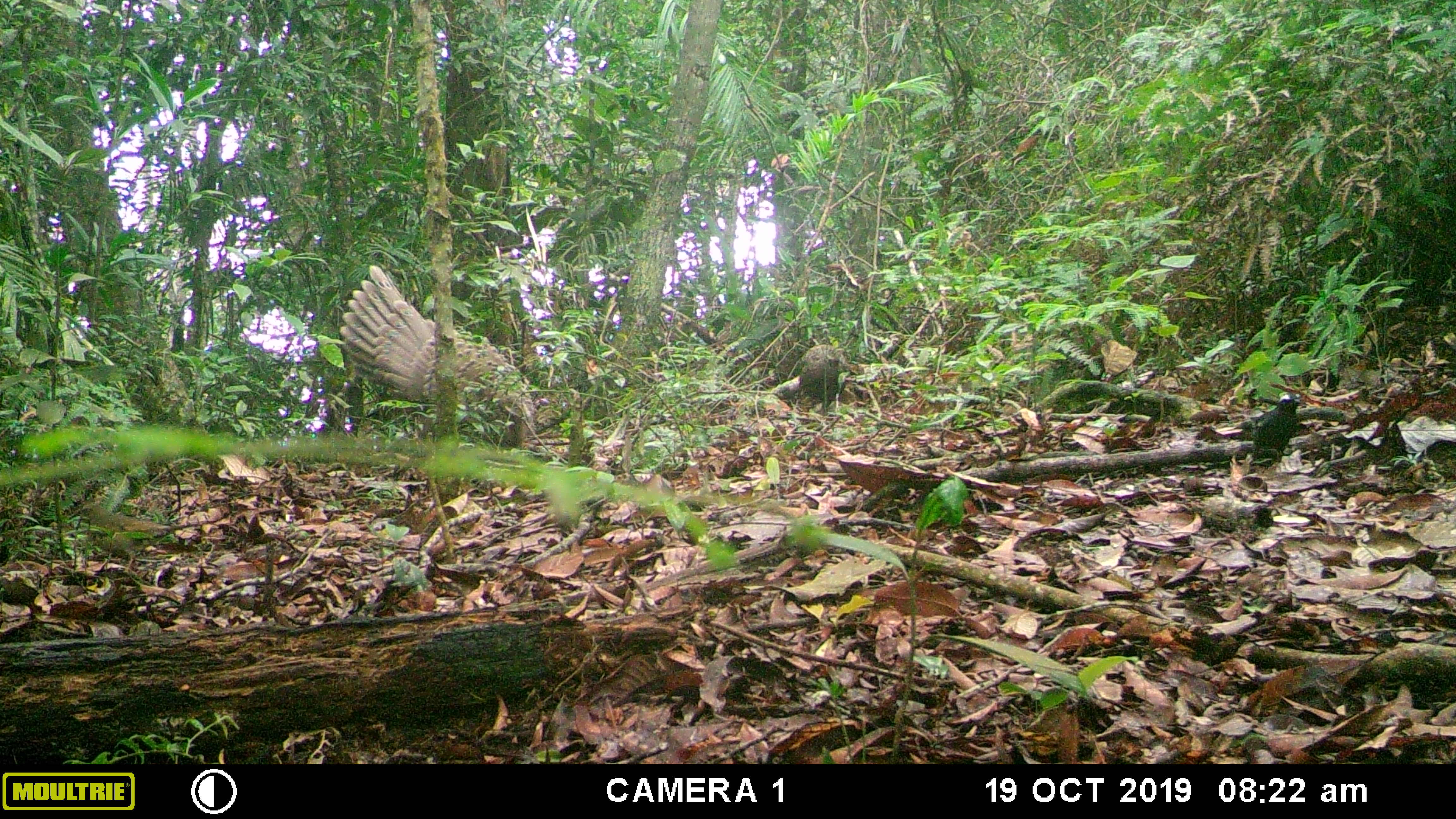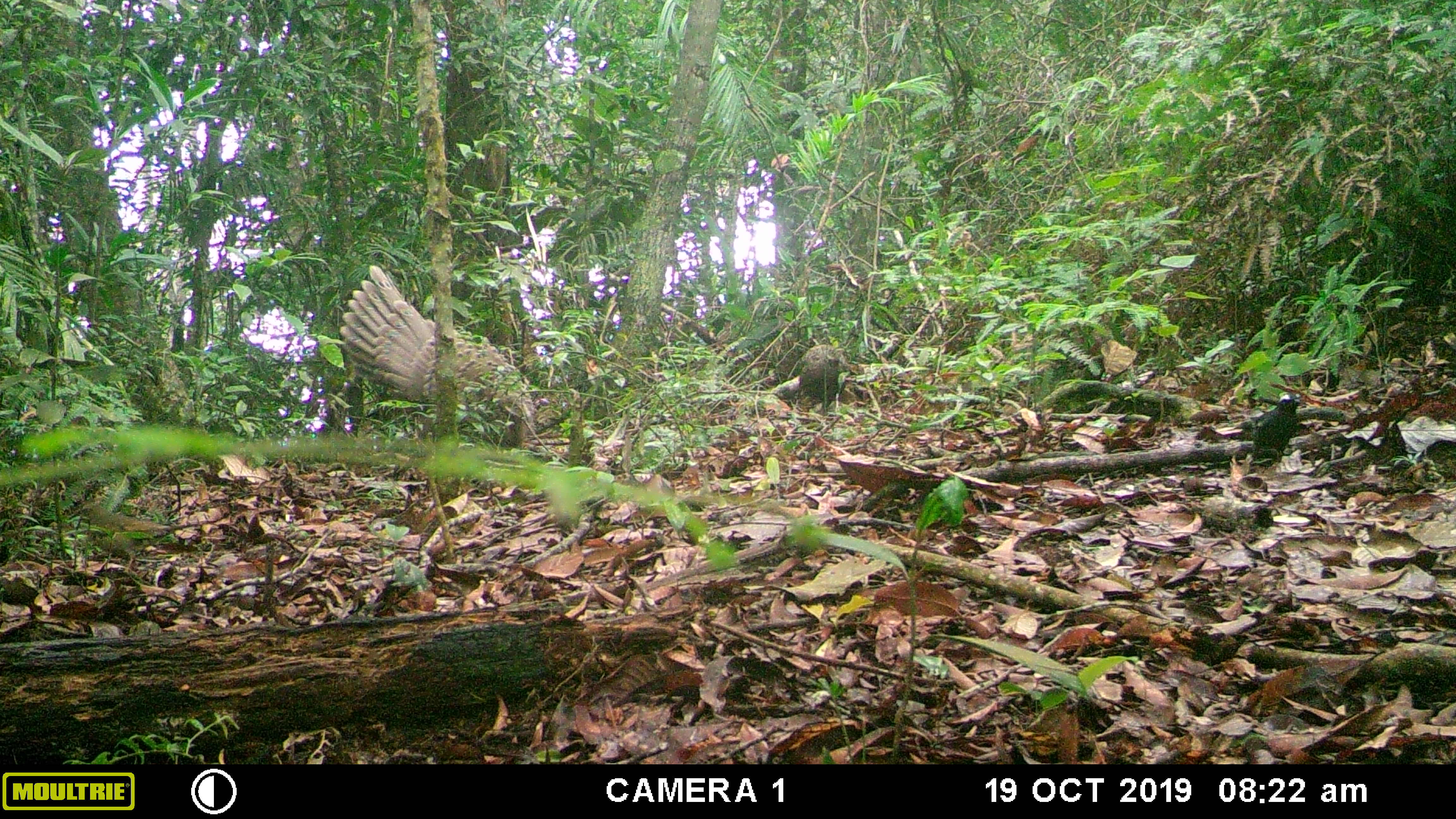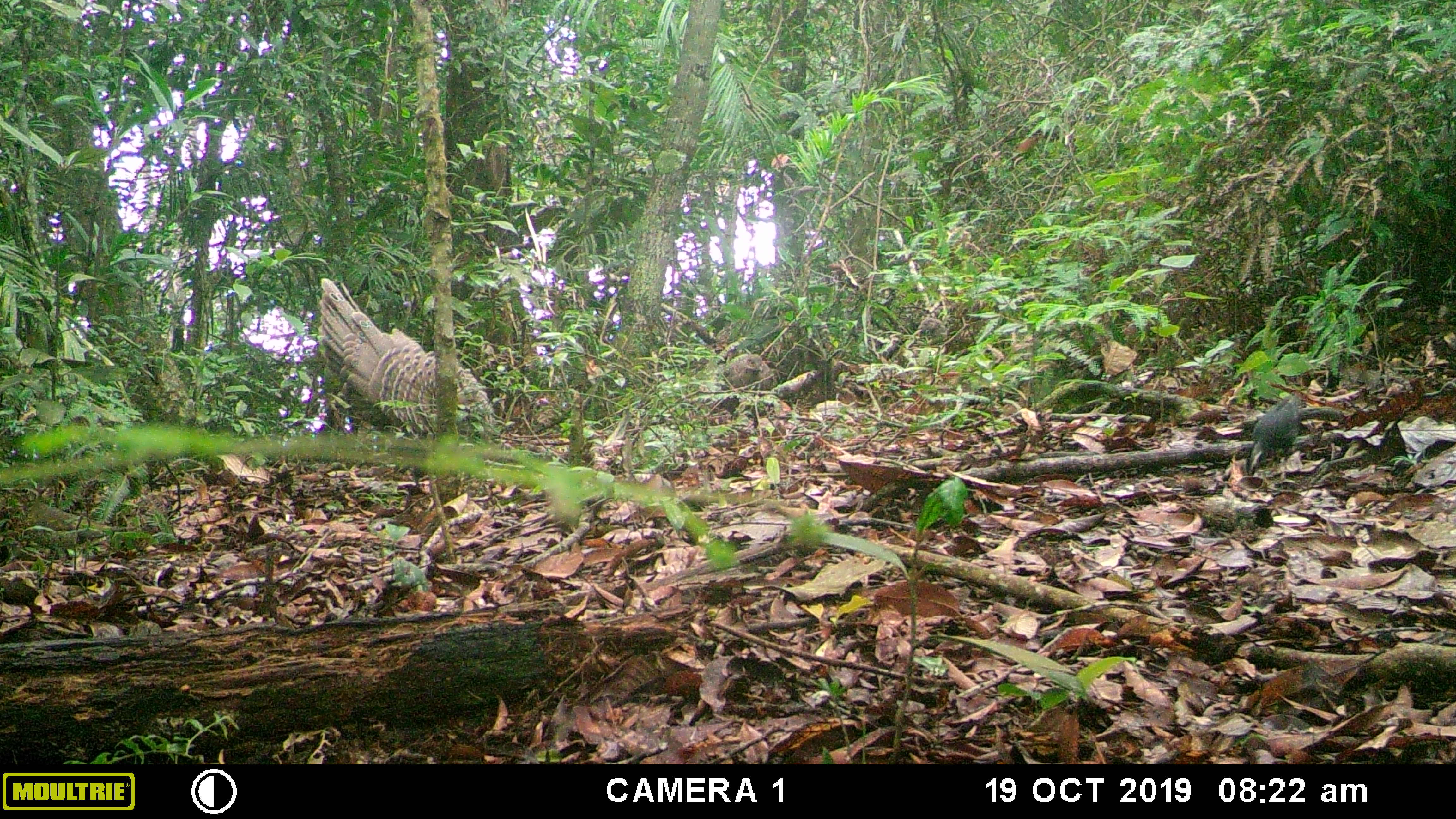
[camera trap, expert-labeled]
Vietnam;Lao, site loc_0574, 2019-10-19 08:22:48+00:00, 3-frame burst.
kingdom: Animalia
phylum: Chordata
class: Aves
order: Galliformes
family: Phasianidae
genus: Polyplectron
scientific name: Polyplectron bicalcaratum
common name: gray peacock-pheasant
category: grey peacock pheasant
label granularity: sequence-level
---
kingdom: Animalia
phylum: Chordata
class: Aves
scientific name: Aves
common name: bird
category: unidentified bird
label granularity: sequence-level